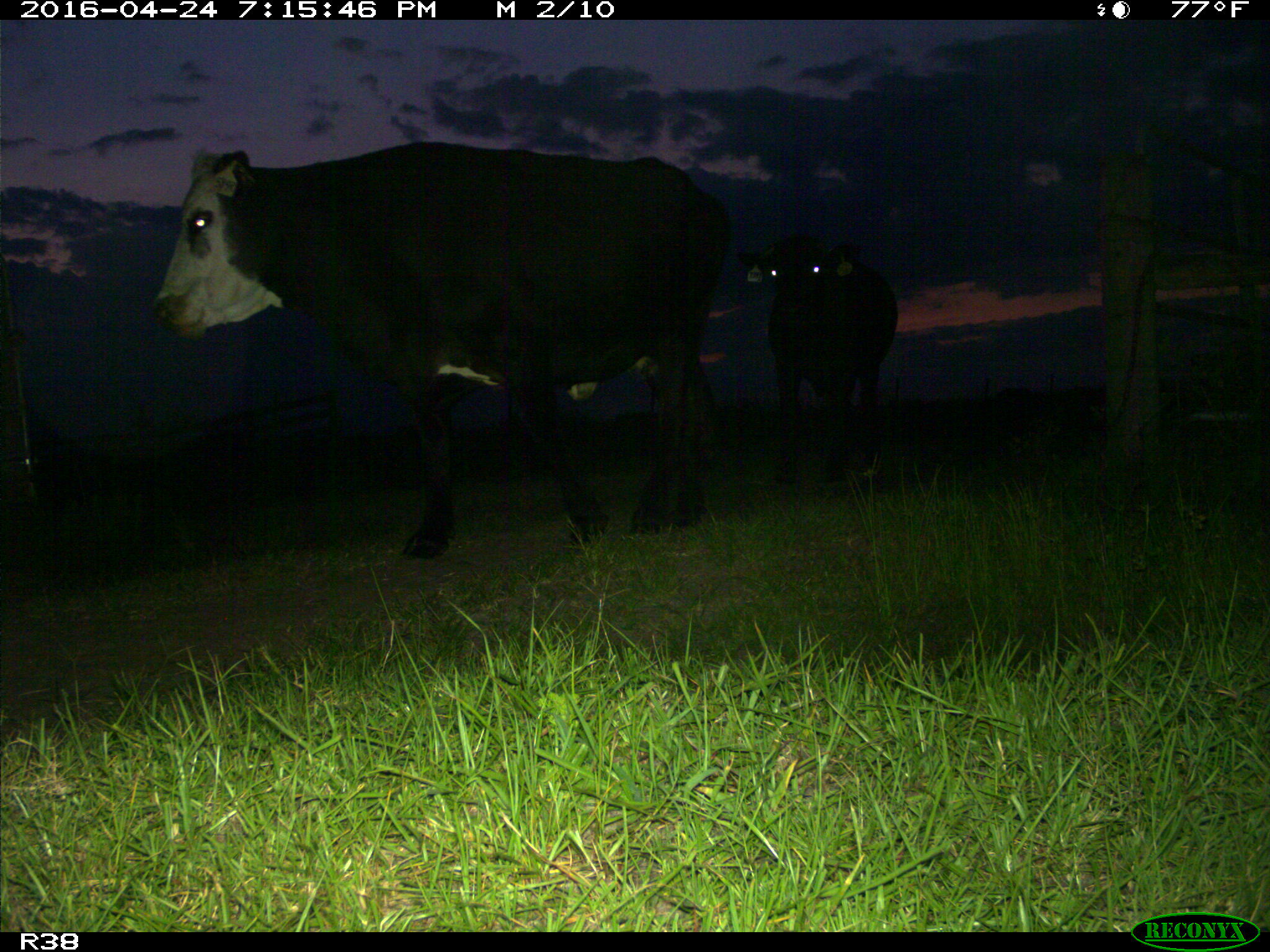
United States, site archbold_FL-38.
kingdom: Animalia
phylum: Chordata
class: Mammalia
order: Artiodactyla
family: Bovidae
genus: Bos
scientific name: Bos taurus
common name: domestic cow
Bos taurus (domestic cow).